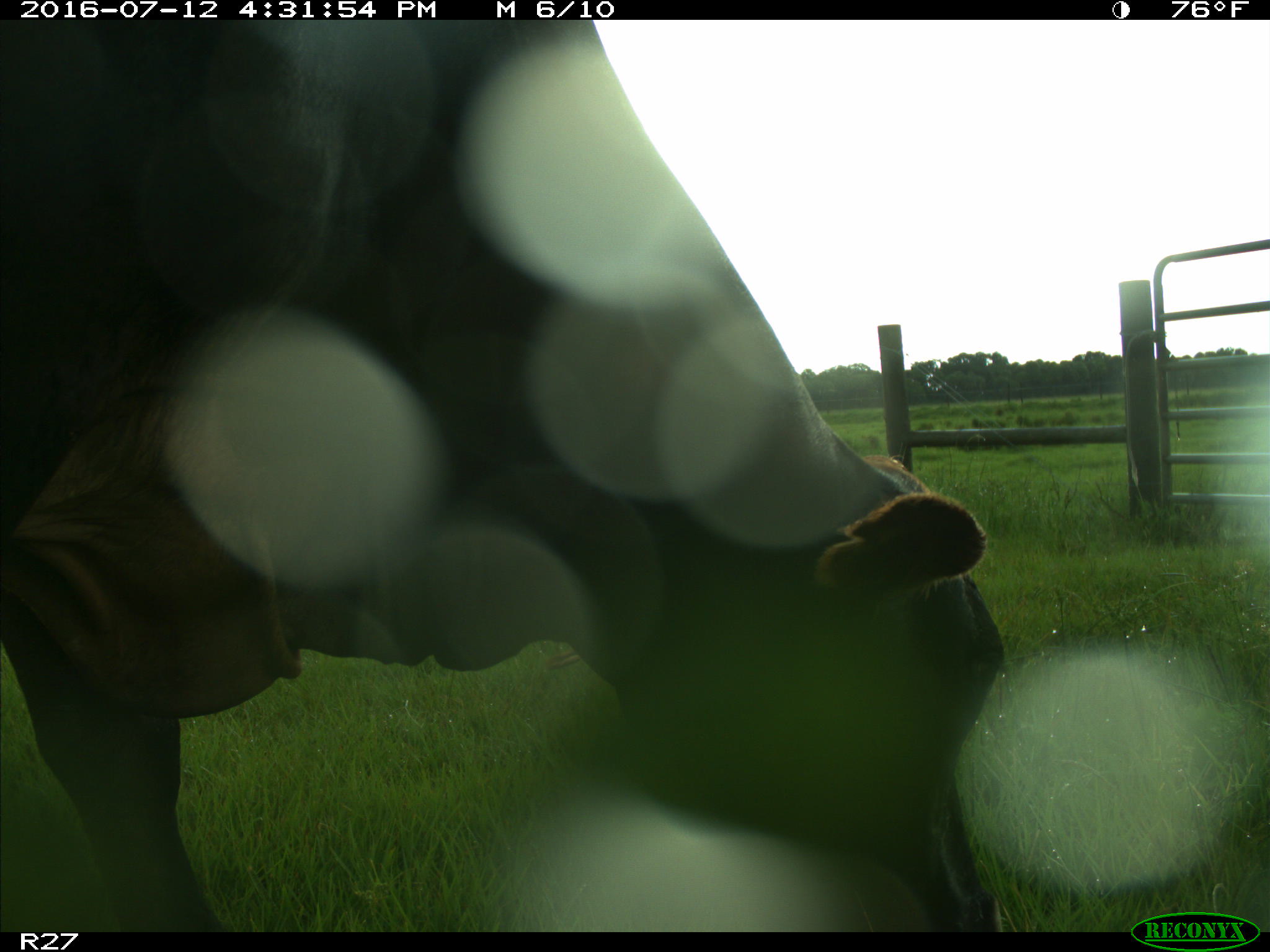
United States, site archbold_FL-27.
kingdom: Animalia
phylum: Chordata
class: Mammalia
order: Artiodactyla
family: Bovidae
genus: Bos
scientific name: Bos taurus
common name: domestic cow